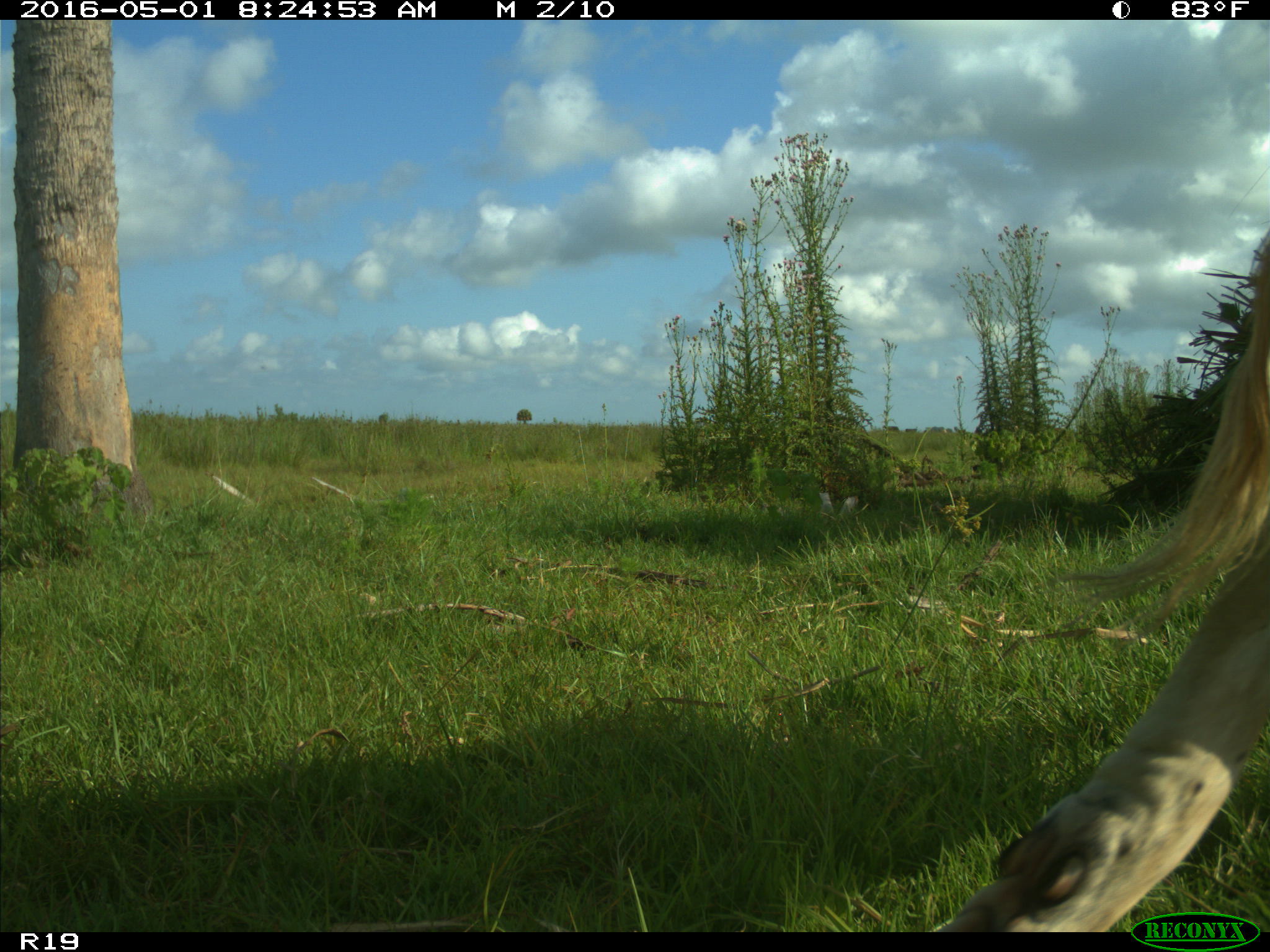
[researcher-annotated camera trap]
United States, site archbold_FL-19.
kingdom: Animalia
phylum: Chordata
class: Mammalia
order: Artiodactyla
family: Bovidae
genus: Bos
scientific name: Bos taurus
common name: domestic cow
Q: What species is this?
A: Bos taurus (domestic cow).